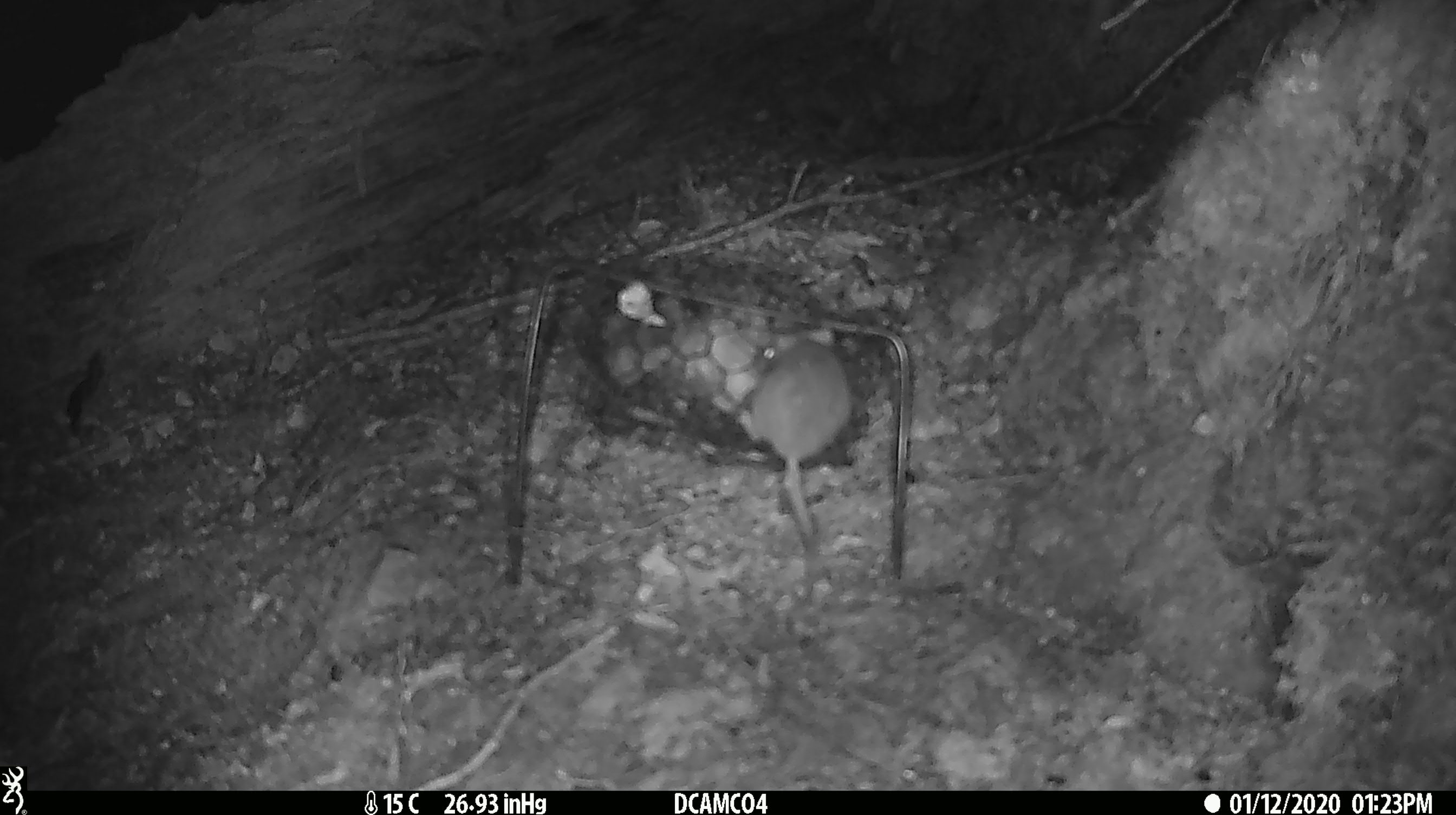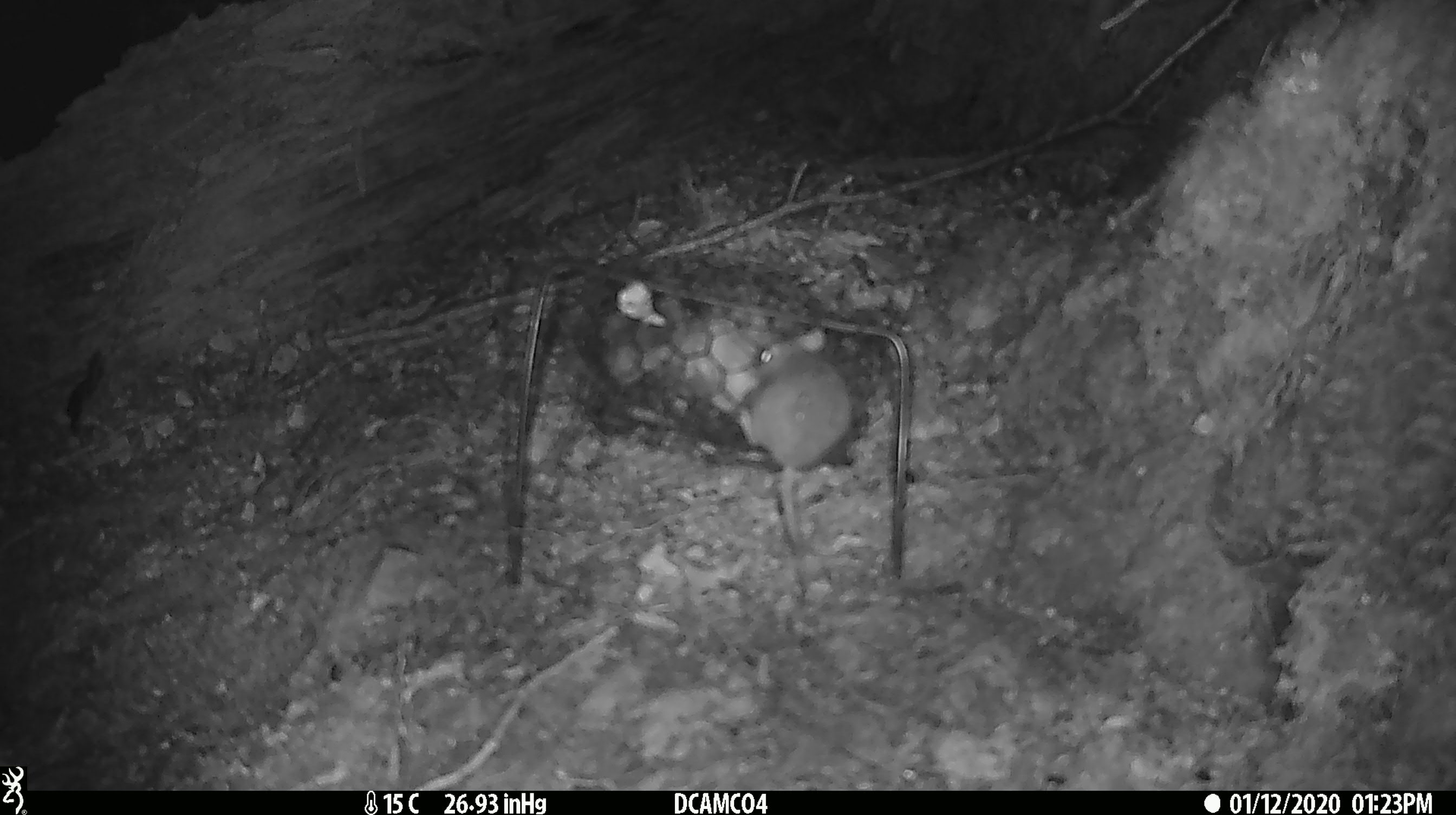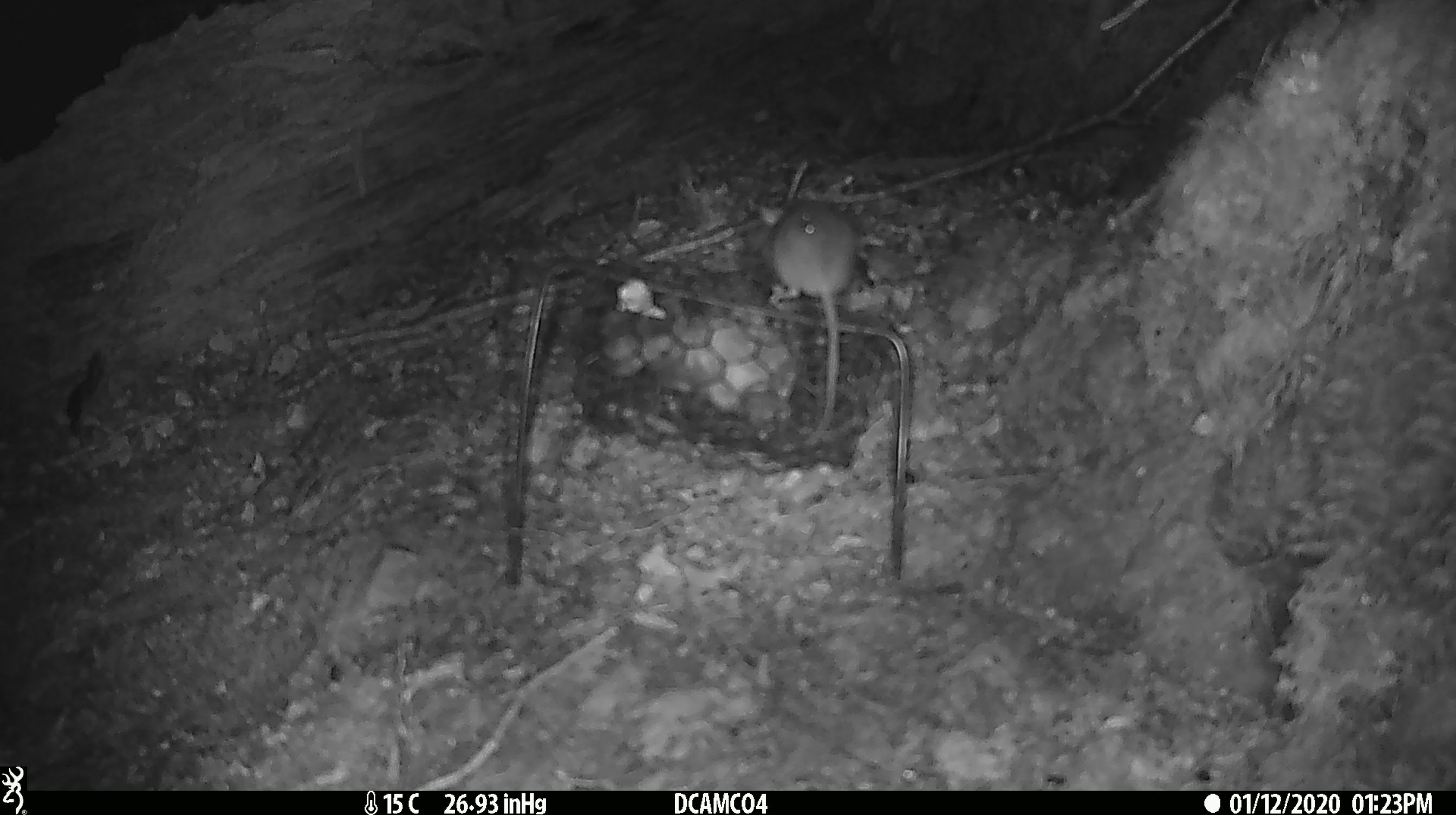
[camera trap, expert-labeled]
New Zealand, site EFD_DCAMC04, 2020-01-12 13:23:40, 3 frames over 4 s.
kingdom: Animalia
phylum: Chordata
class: Mammalia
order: Rodentia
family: Muridae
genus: Mus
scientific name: Mus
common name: mouse